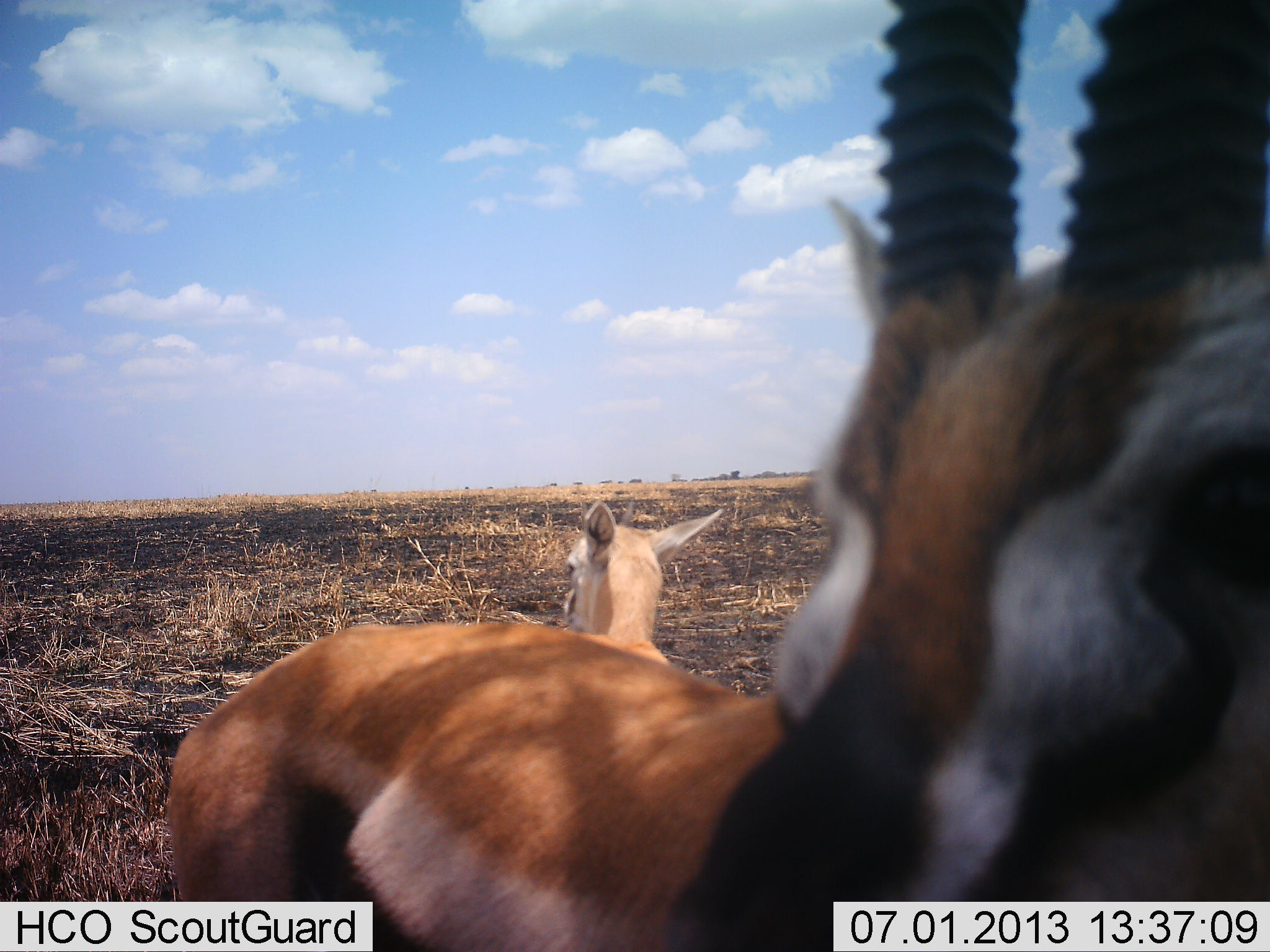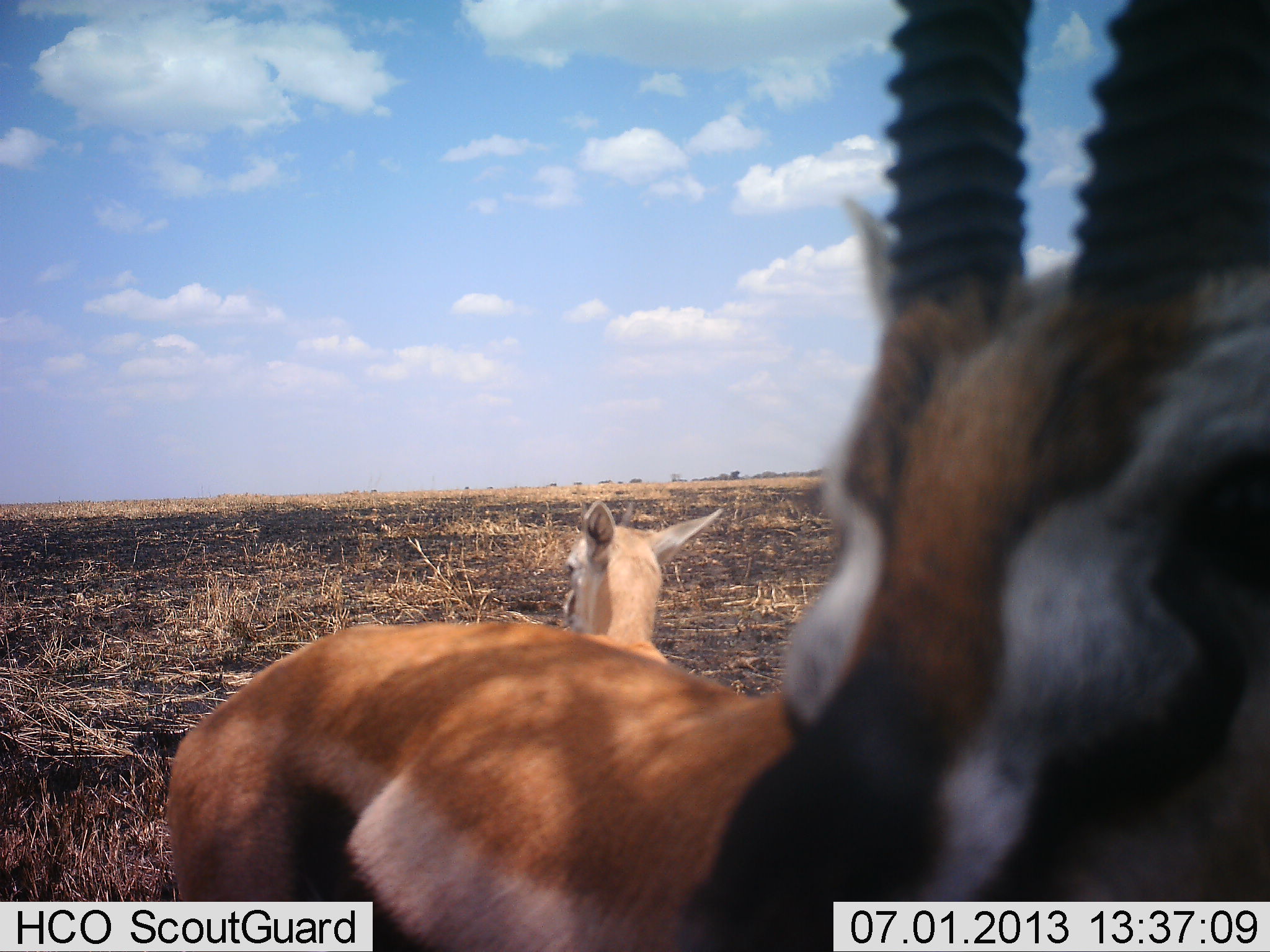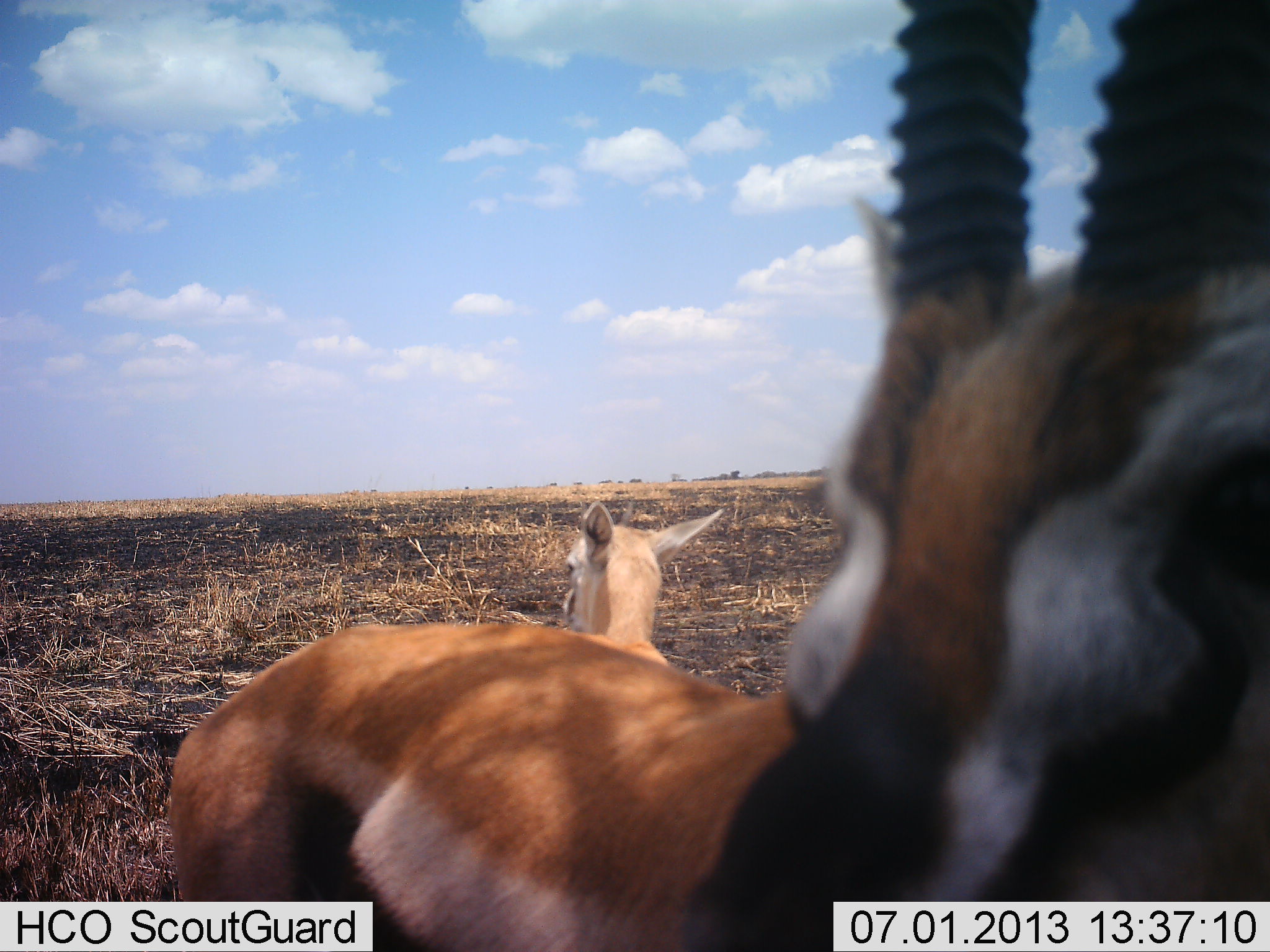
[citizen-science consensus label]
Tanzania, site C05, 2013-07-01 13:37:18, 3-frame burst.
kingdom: Animalia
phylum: Chordata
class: Mammalia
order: Artiodactyla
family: Bovidae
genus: Eudorcas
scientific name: Eudorcas thomsonii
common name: thomson's gazelle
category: gazellethomsons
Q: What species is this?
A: Gazellethomsons (thomson's gazelle) (Eudorcas thomsonii).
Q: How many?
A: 2.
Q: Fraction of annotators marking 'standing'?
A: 80%.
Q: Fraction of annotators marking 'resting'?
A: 10%.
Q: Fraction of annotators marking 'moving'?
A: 0%.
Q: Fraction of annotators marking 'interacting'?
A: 10%.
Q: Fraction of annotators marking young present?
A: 0%.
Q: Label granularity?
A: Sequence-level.